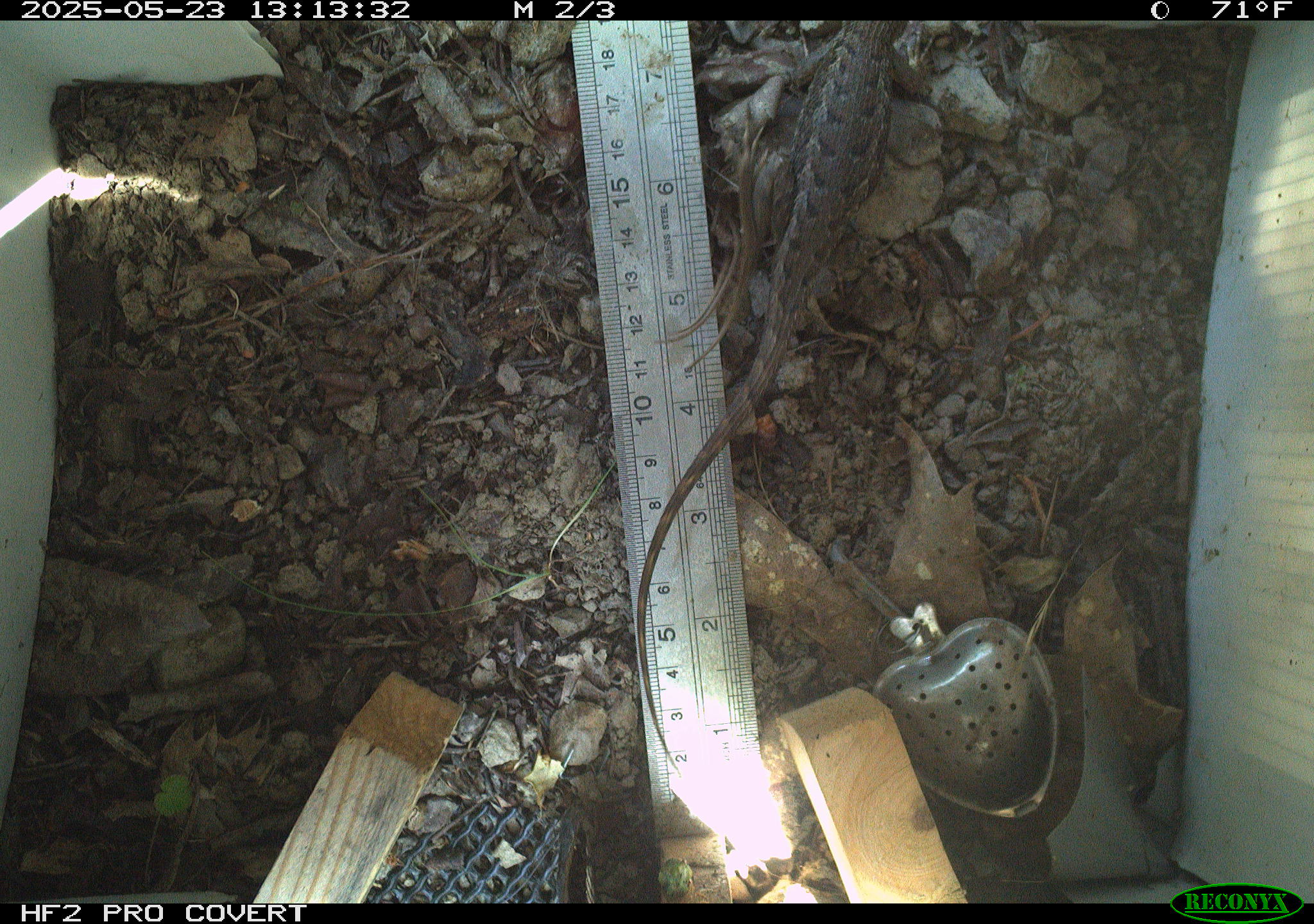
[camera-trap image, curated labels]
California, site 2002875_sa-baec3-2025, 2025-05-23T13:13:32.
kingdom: Animalia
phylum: Chordata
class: Reptilia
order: Squamata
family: Phrynosomatidae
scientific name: Phrynosomatidae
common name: north american spiny lizards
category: sceloporus/uta species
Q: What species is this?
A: Sceloporus/uta species (north american spiny lizards) (Phrynosomatidae).